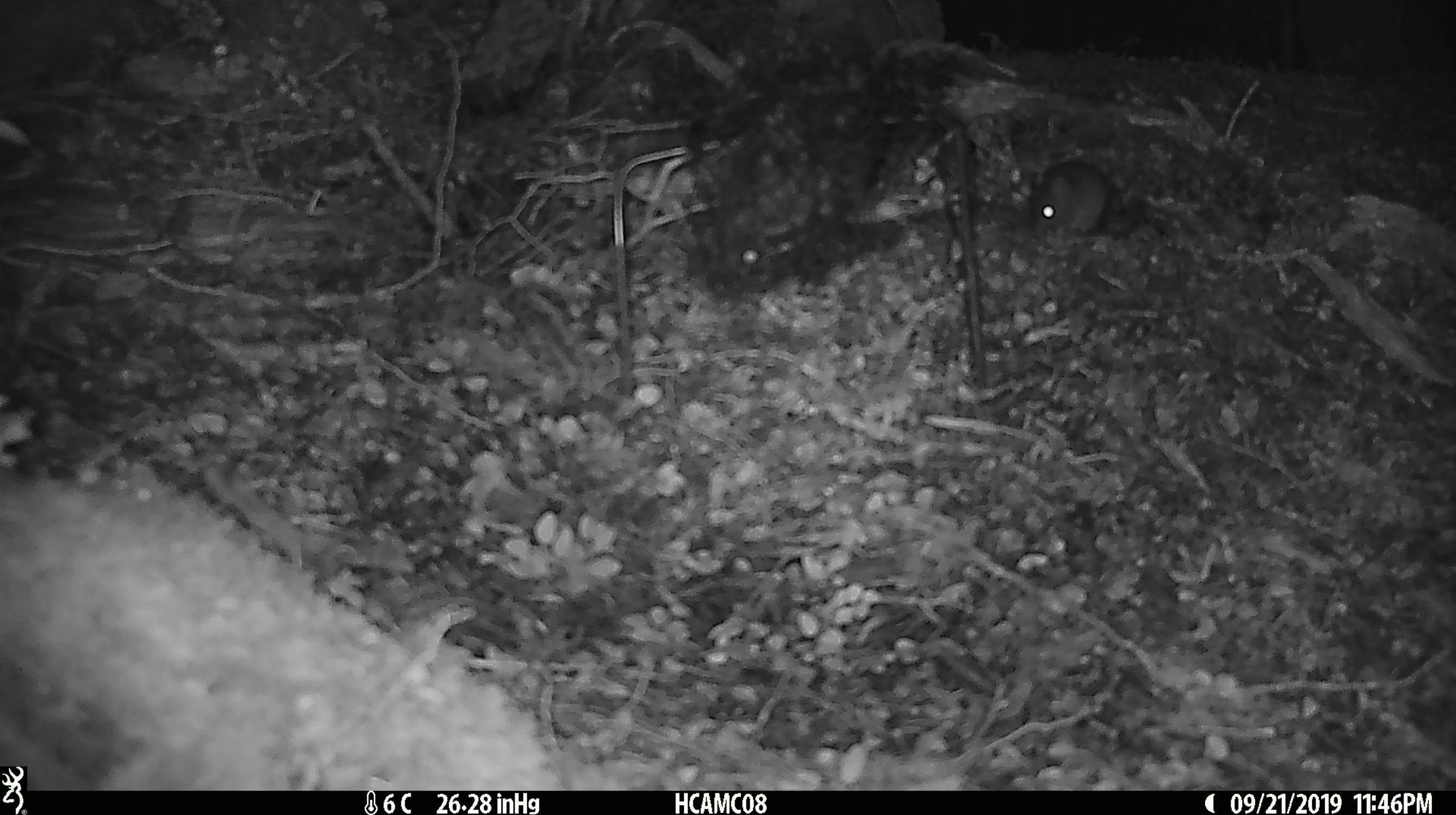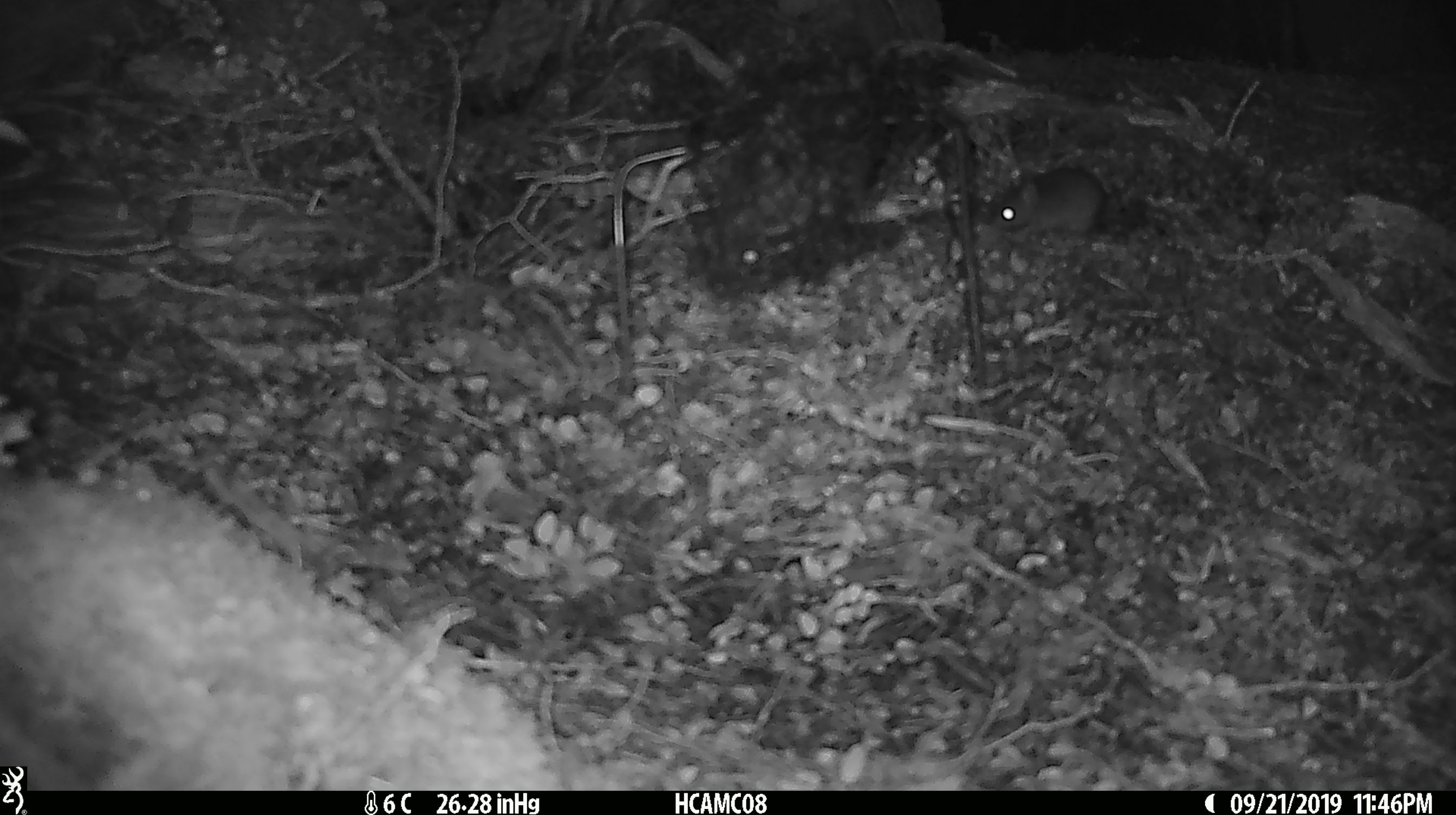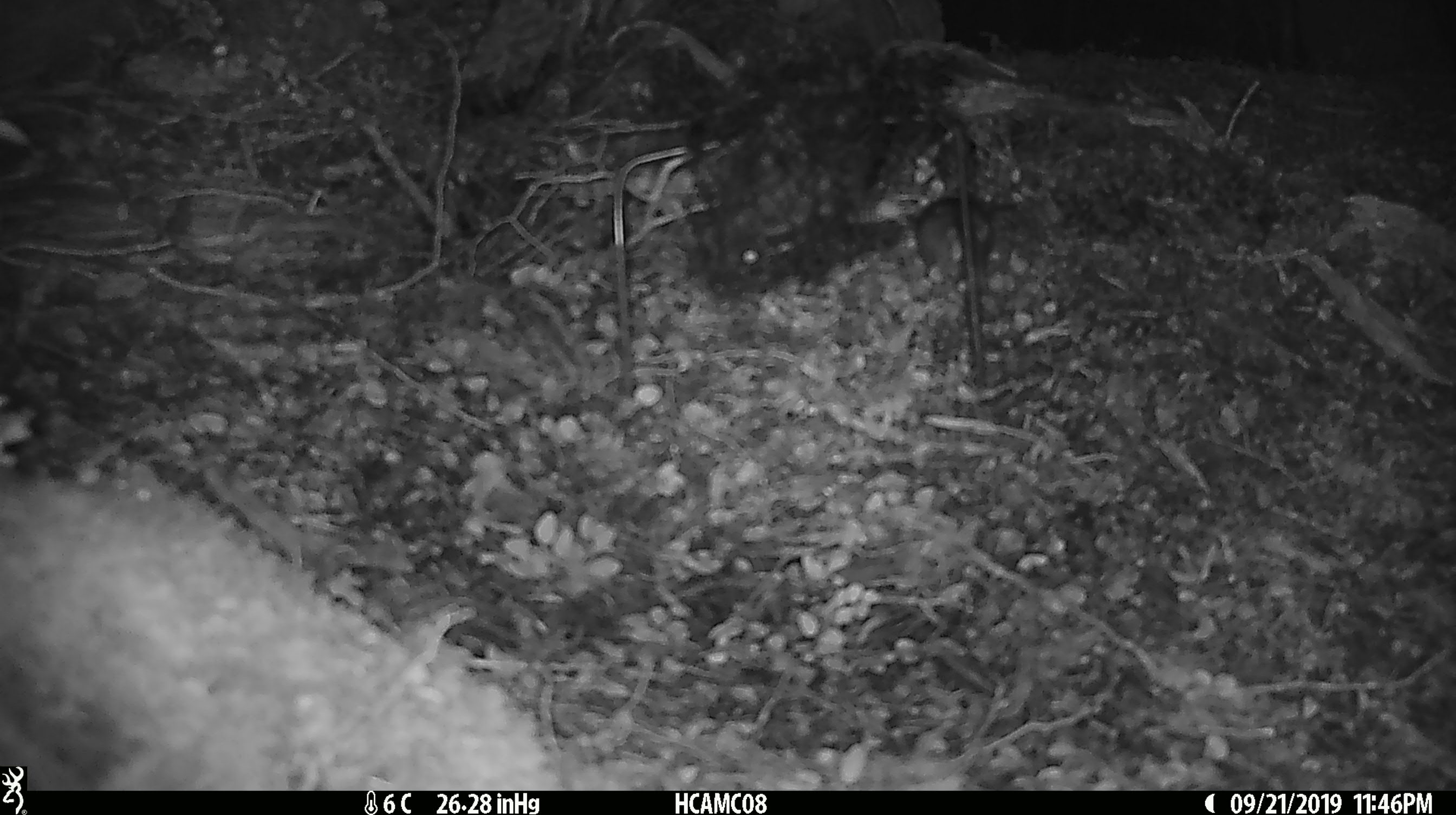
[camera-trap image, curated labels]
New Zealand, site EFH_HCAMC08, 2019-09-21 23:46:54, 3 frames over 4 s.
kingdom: Animalia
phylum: Chordata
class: Mammalia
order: Rodentia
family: Muridae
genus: Mus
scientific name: Mus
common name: mouse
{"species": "mouse (Mus)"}